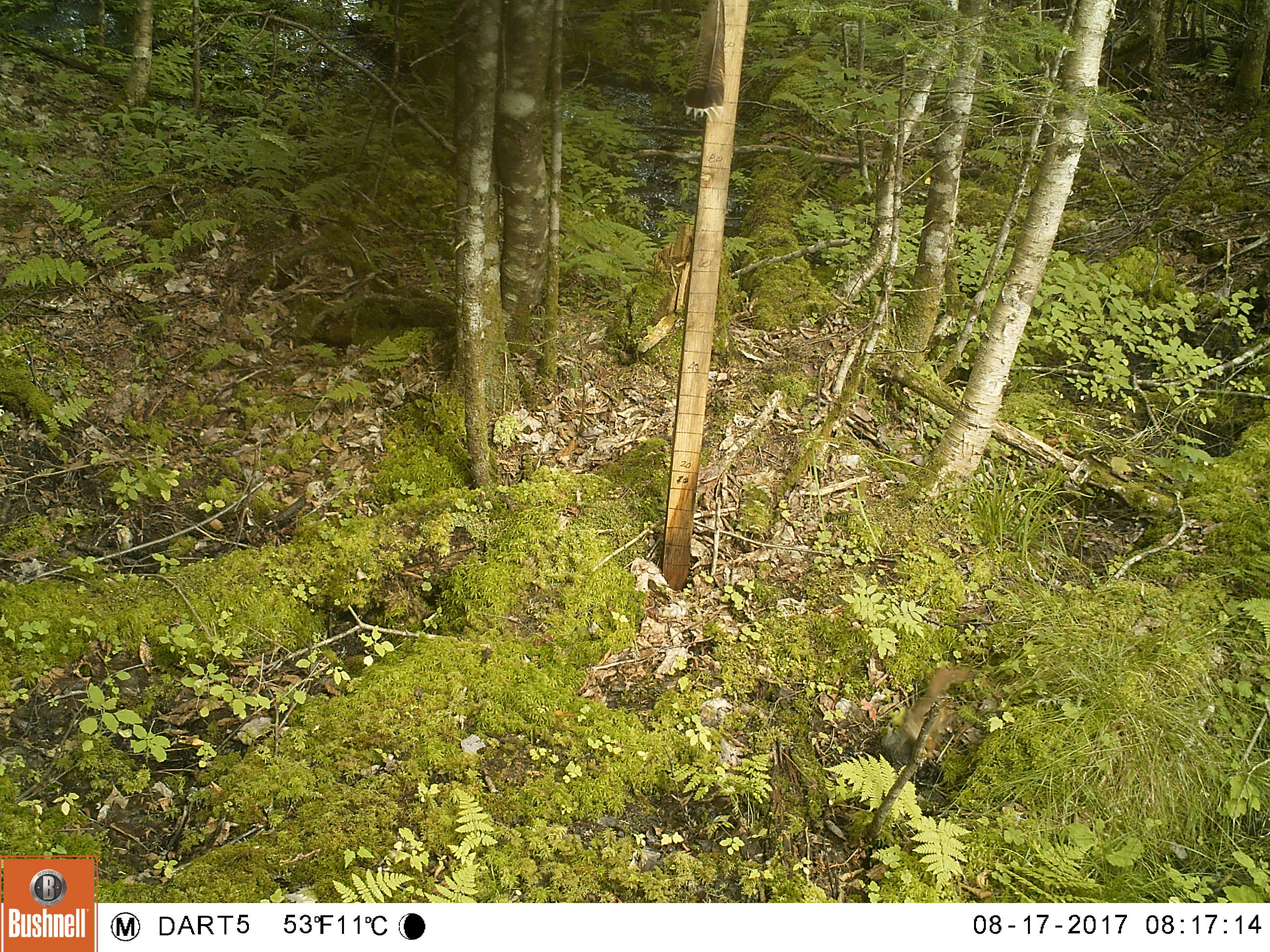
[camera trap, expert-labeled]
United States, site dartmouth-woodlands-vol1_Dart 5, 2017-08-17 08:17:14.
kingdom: Animalia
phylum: Chordata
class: Mammalia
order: Rodentia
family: Sciuridae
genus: Tamiasciurus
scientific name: Tamiasciurus hudsonicus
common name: red squirrel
Red squirrel (Tamiasciurus hudsonicus).